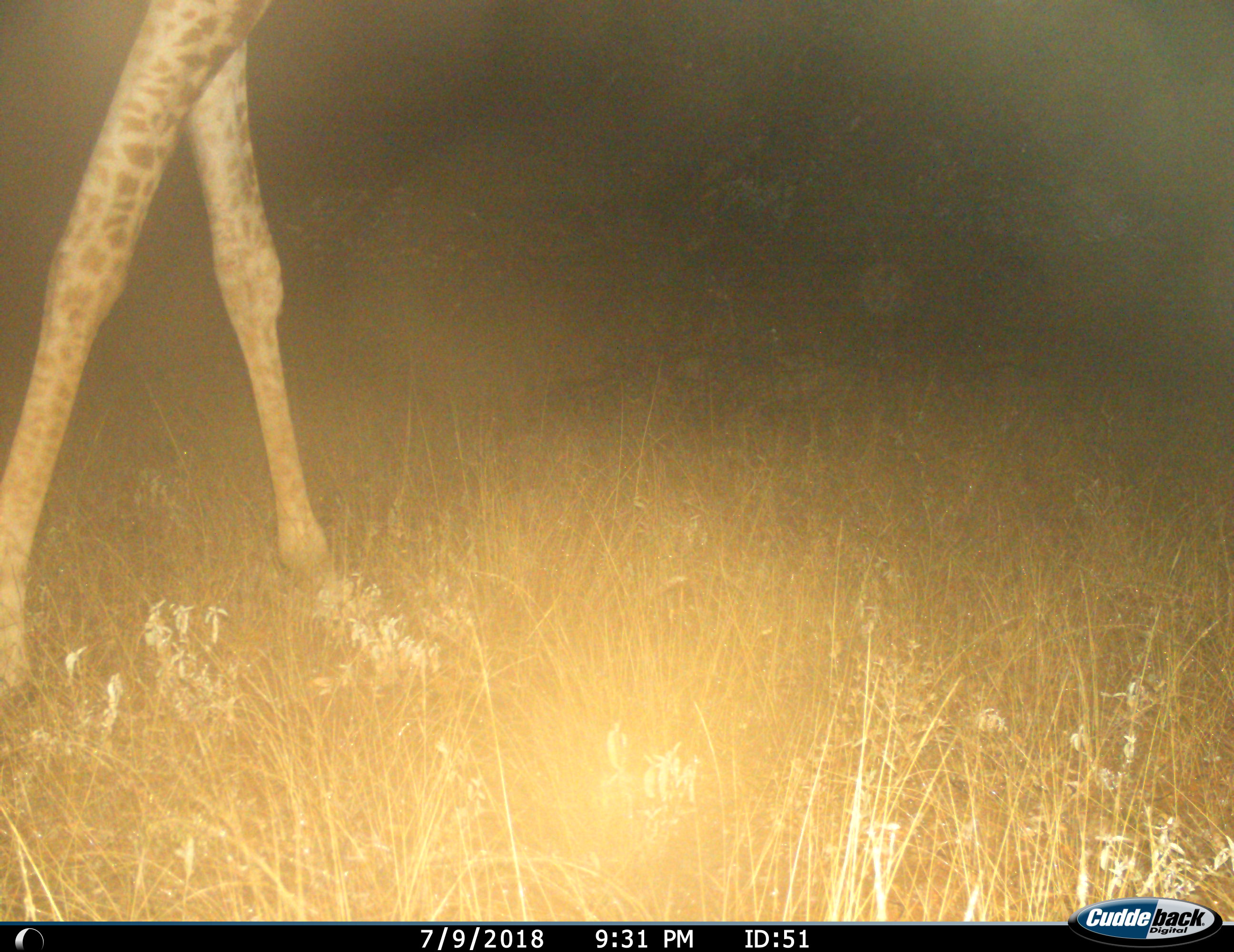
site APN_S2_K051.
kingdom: Animalia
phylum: Chordata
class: Mammalia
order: Artiodactyla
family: Giraffidae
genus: Giraffa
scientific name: Giraffa camelopardalis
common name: giraffe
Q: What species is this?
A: Giraffe (Giraffa camelopardalis).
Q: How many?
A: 1.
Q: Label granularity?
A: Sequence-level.